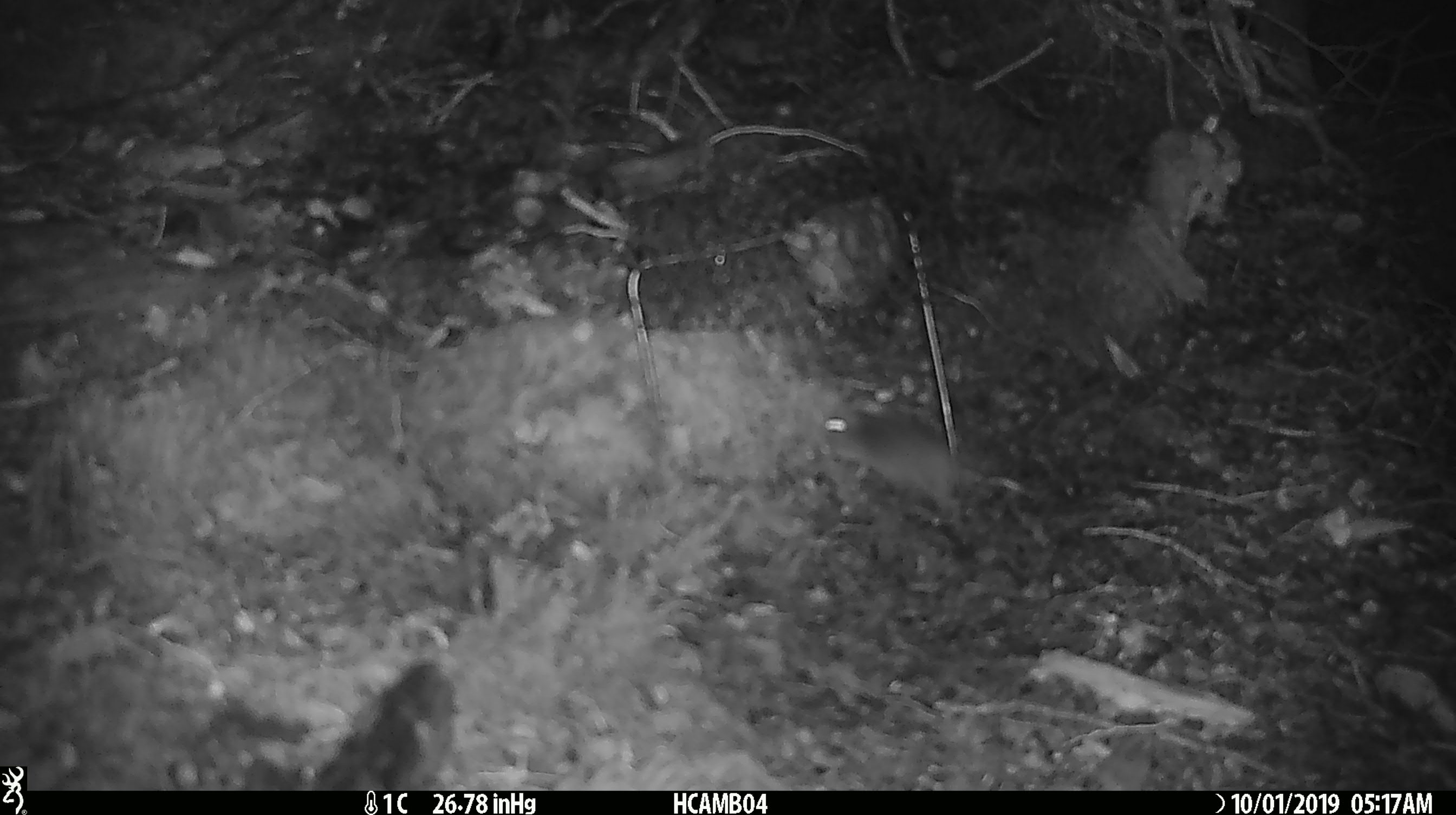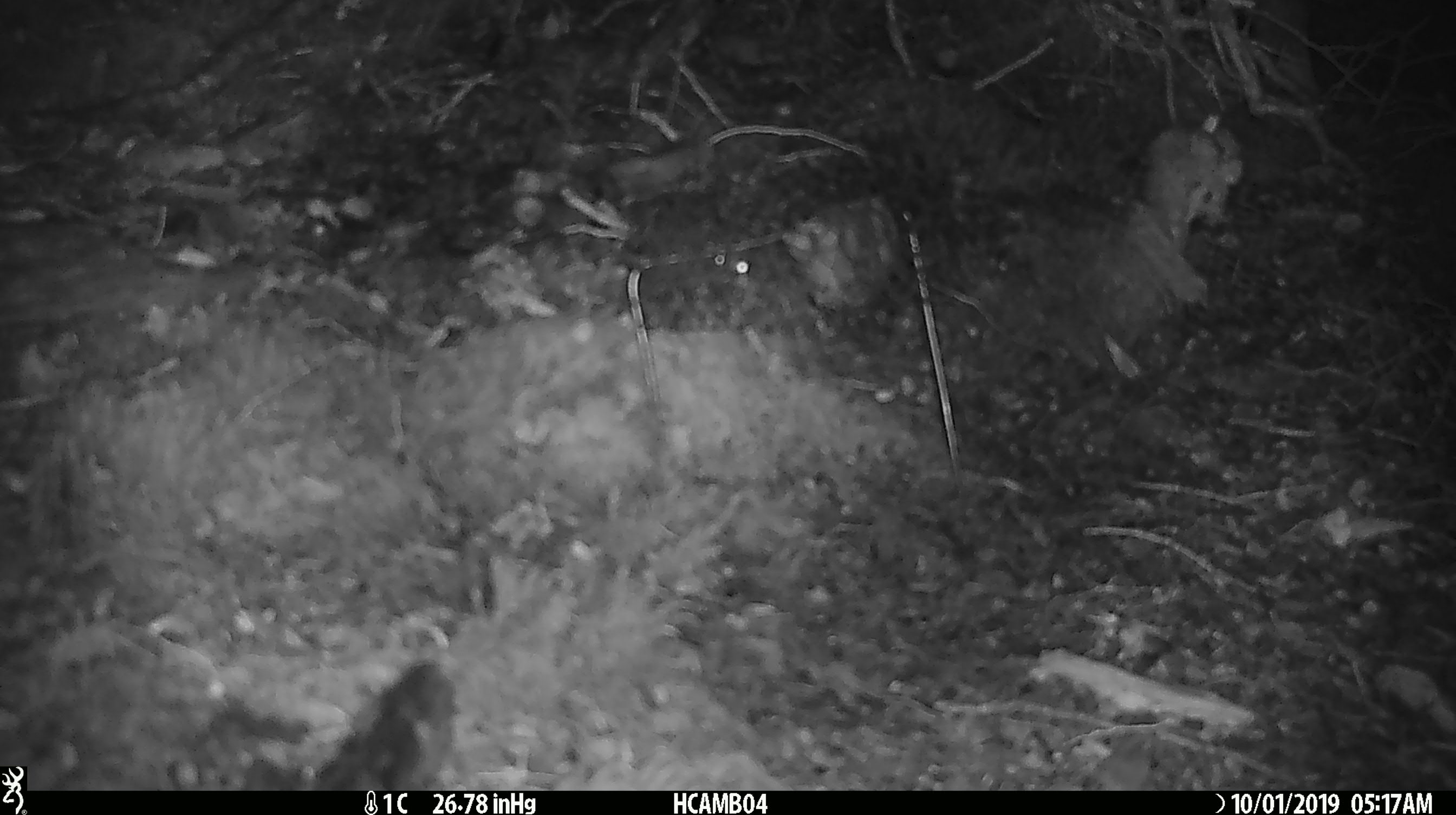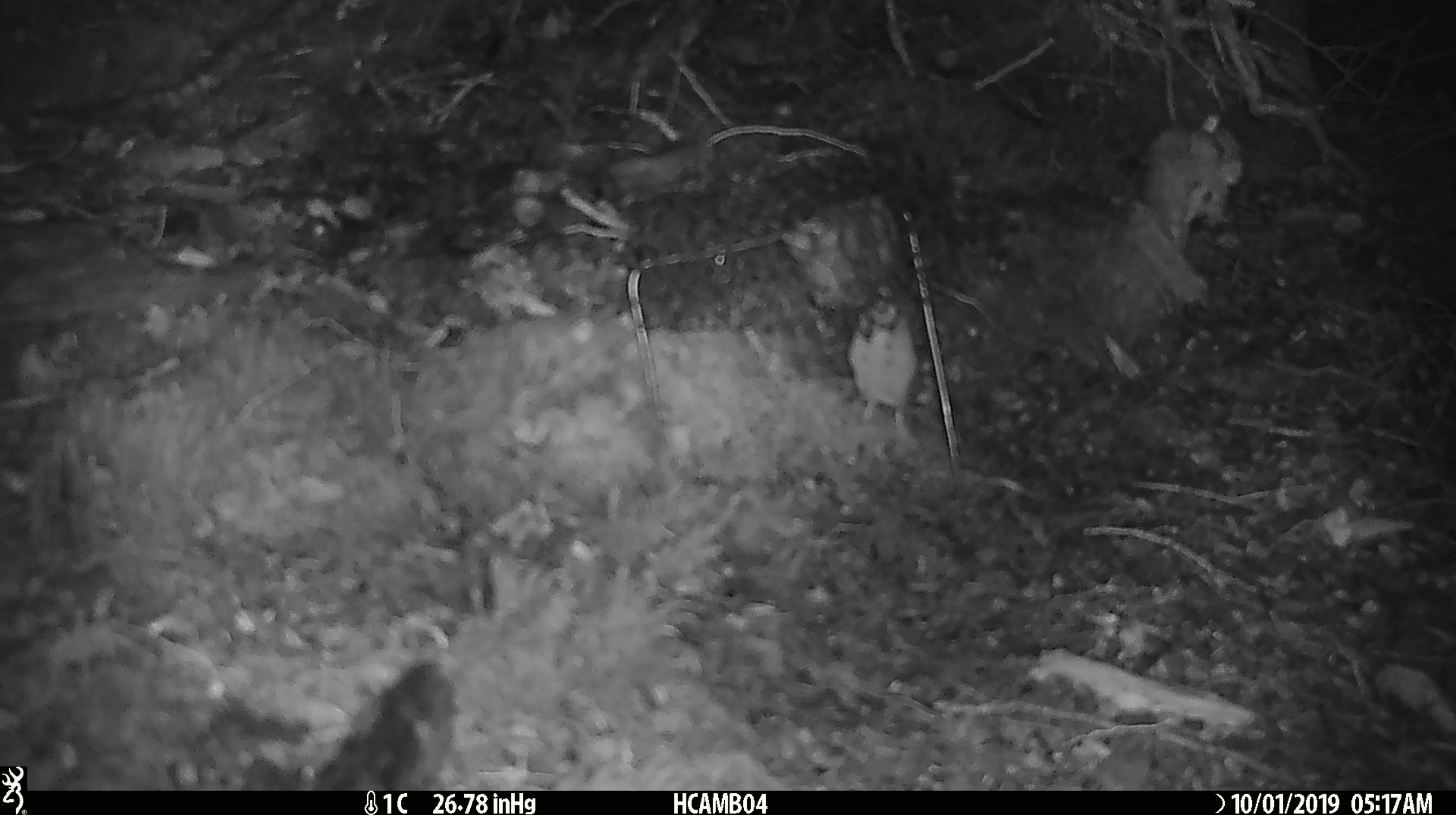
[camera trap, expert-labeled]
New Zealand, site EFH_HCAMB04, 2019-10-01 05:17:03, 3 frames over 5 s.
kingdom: Animalia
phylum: Chordata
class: Mammalia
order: Rodentia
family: Muridae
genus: Mus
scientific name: Mus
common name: mouse